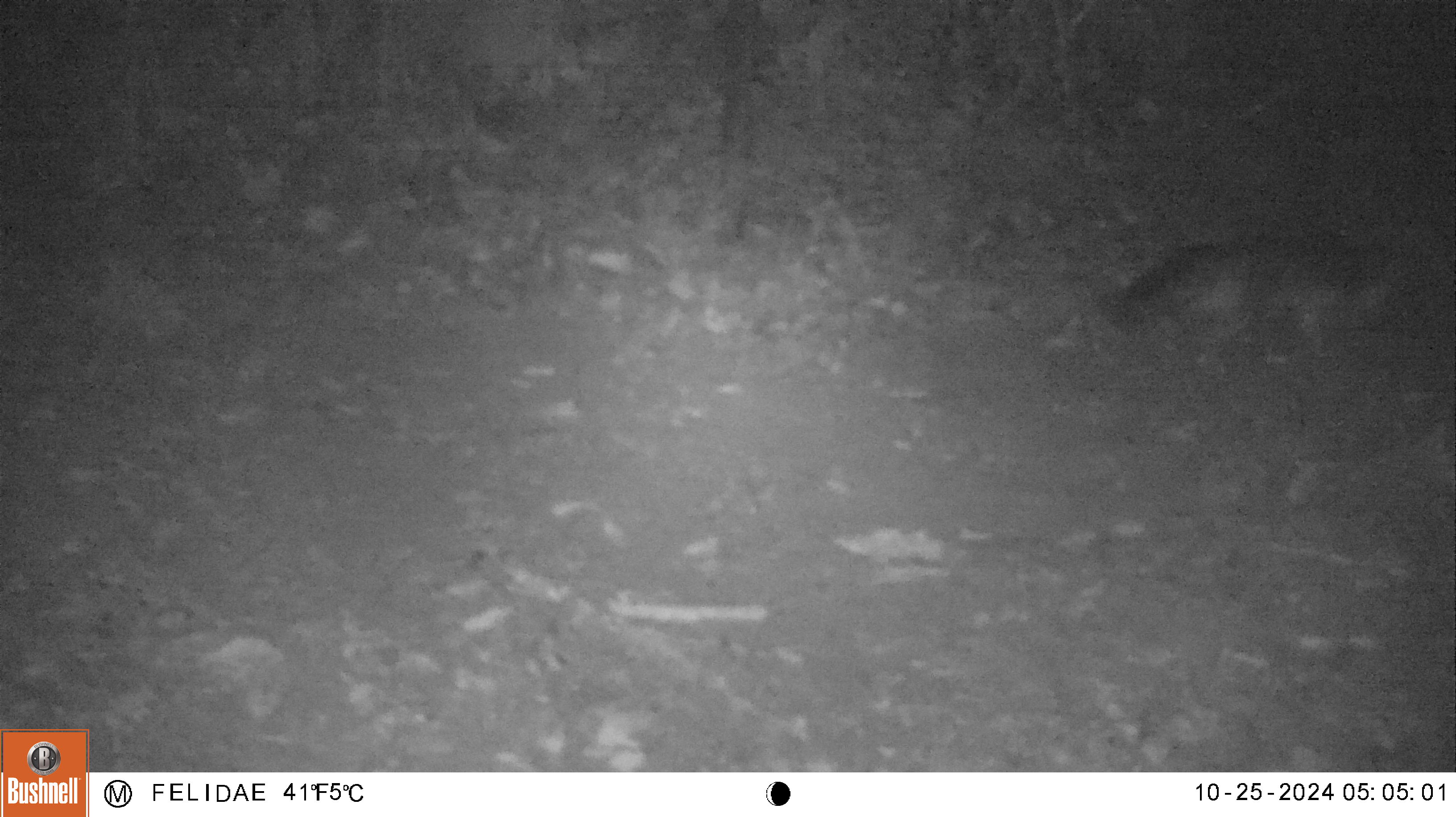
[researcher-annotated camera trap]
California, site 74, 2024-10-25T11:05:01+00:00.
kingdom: Animalia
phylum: Chordata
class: Mammalia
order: Carnivora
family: Canidae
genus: Urocyon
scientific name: Urocyon cinereoargenteus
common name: gray fox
Gray fox (Urocyon cinereoargenteus).